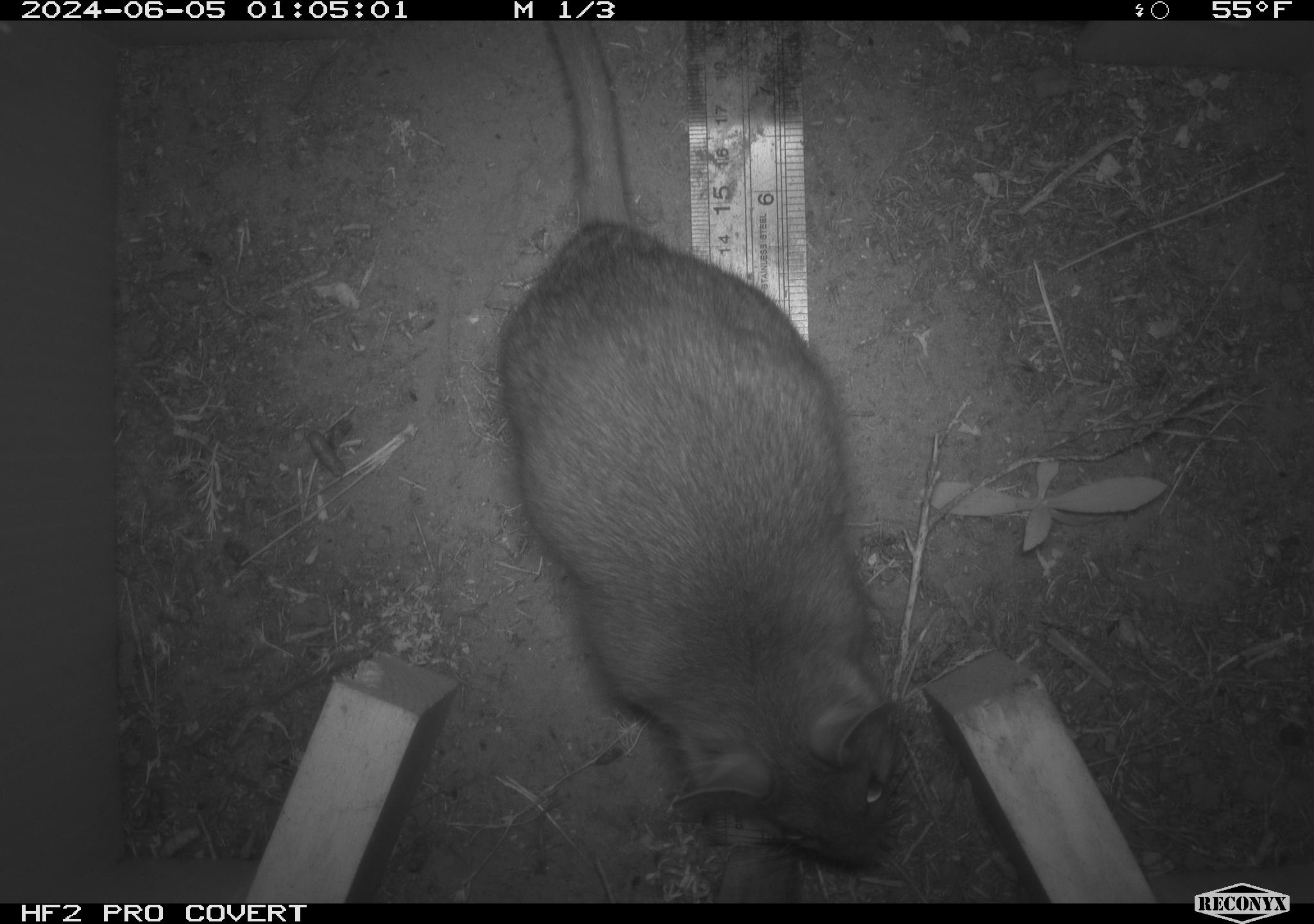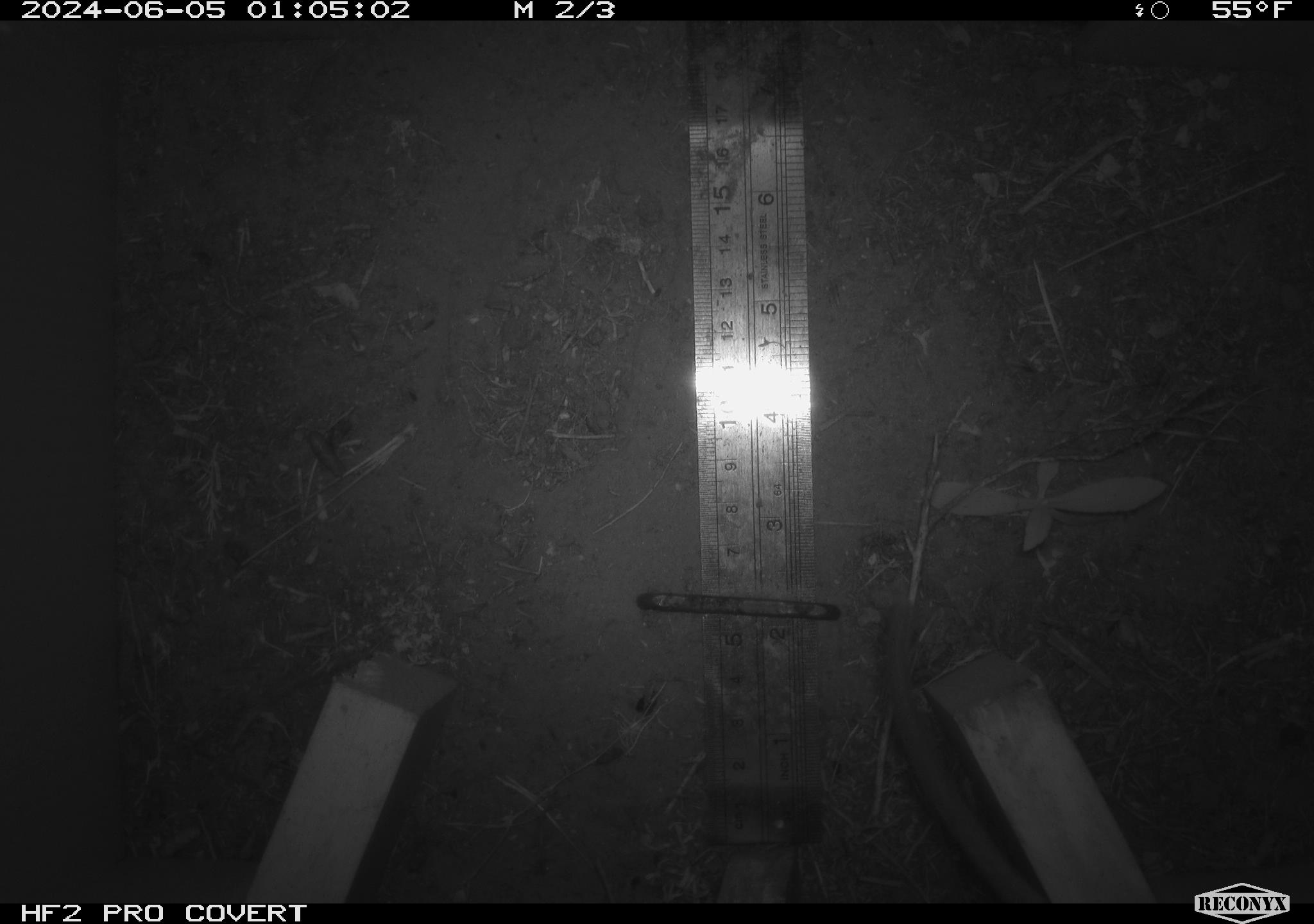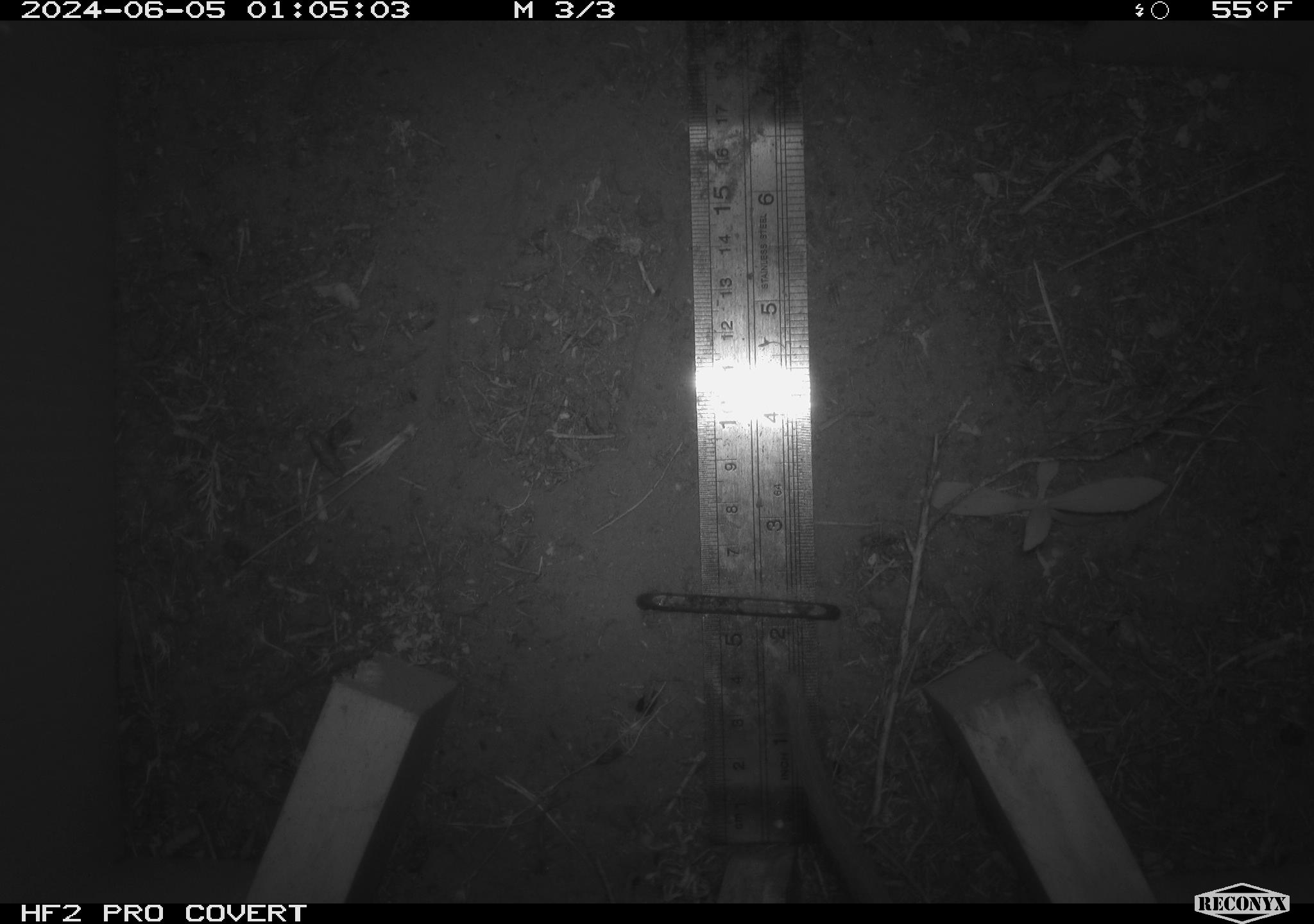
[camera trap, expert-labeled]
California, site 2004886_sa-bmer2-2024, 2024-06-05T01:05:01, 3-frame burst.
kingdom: Animalia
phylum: Chordata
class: Mammalia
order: Rodentia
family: Muridae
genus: Rattus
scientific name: Rattus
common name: rat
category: rattus species